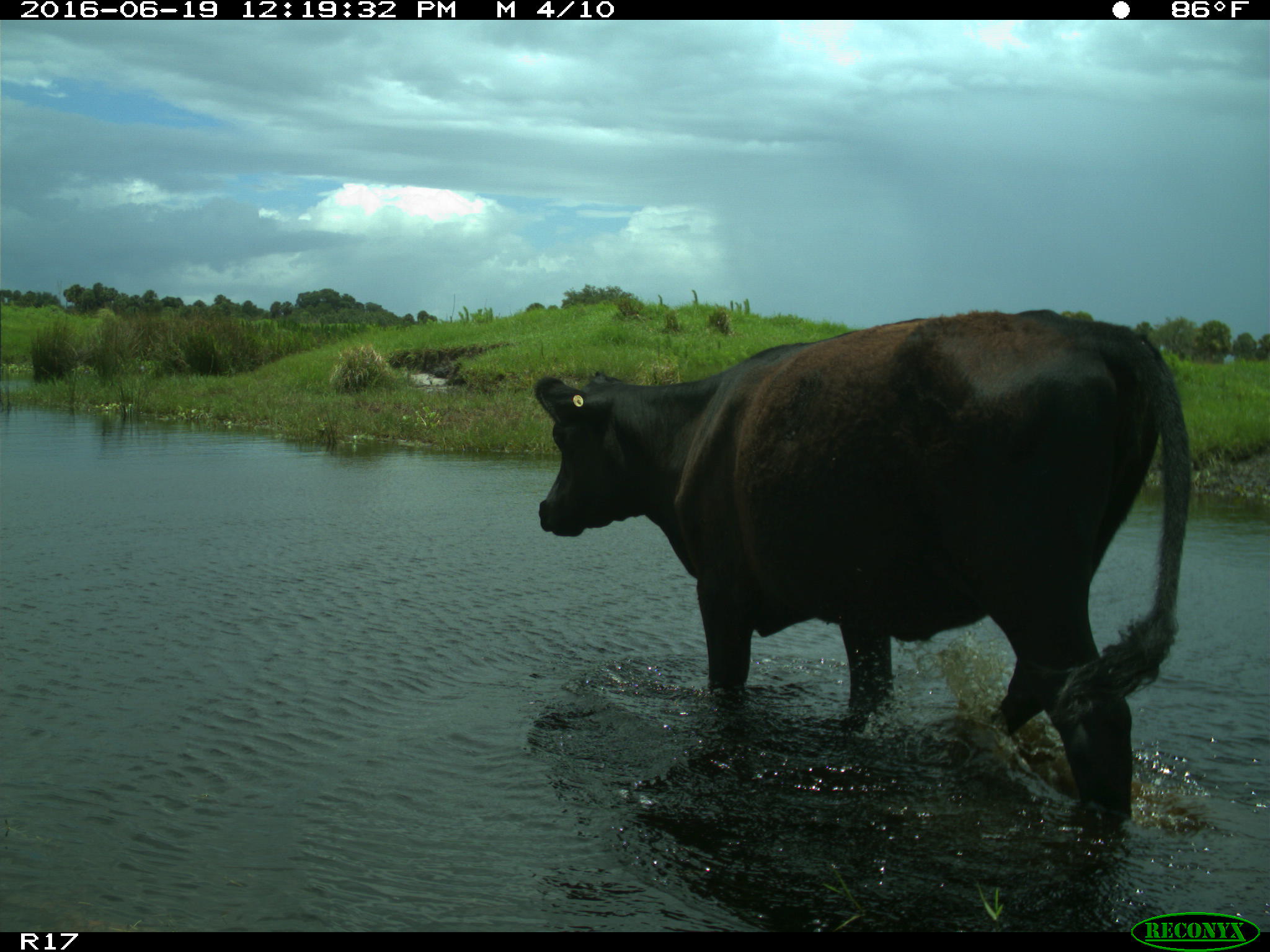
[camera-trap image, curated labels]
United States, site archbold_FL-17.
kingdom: Animalia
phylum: Chordata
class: Mammalia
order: Artiodactyla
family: Bovidae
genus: Bos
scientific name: Bos taurus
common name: domestic cow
Bos taurus (domestic cow).